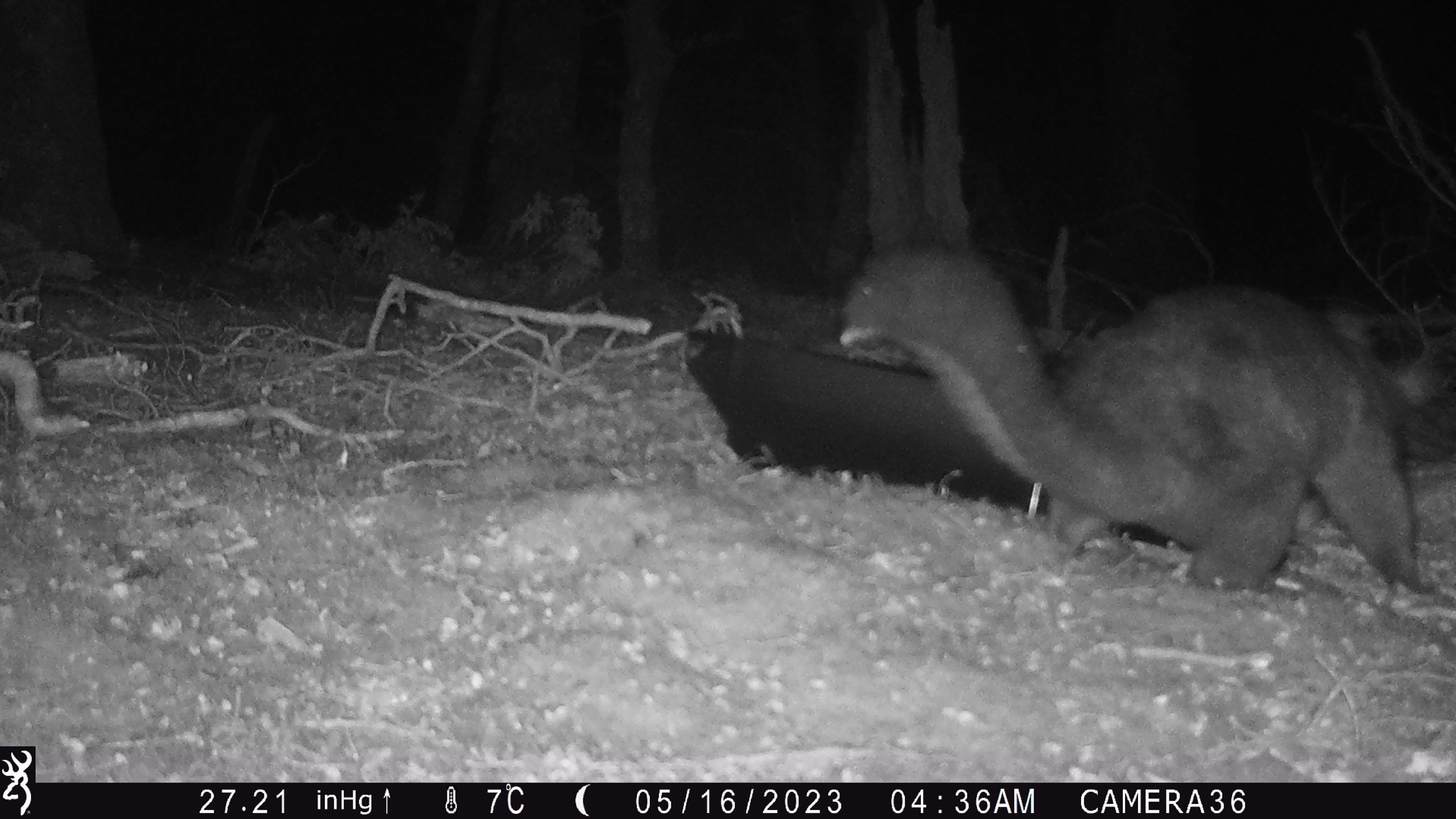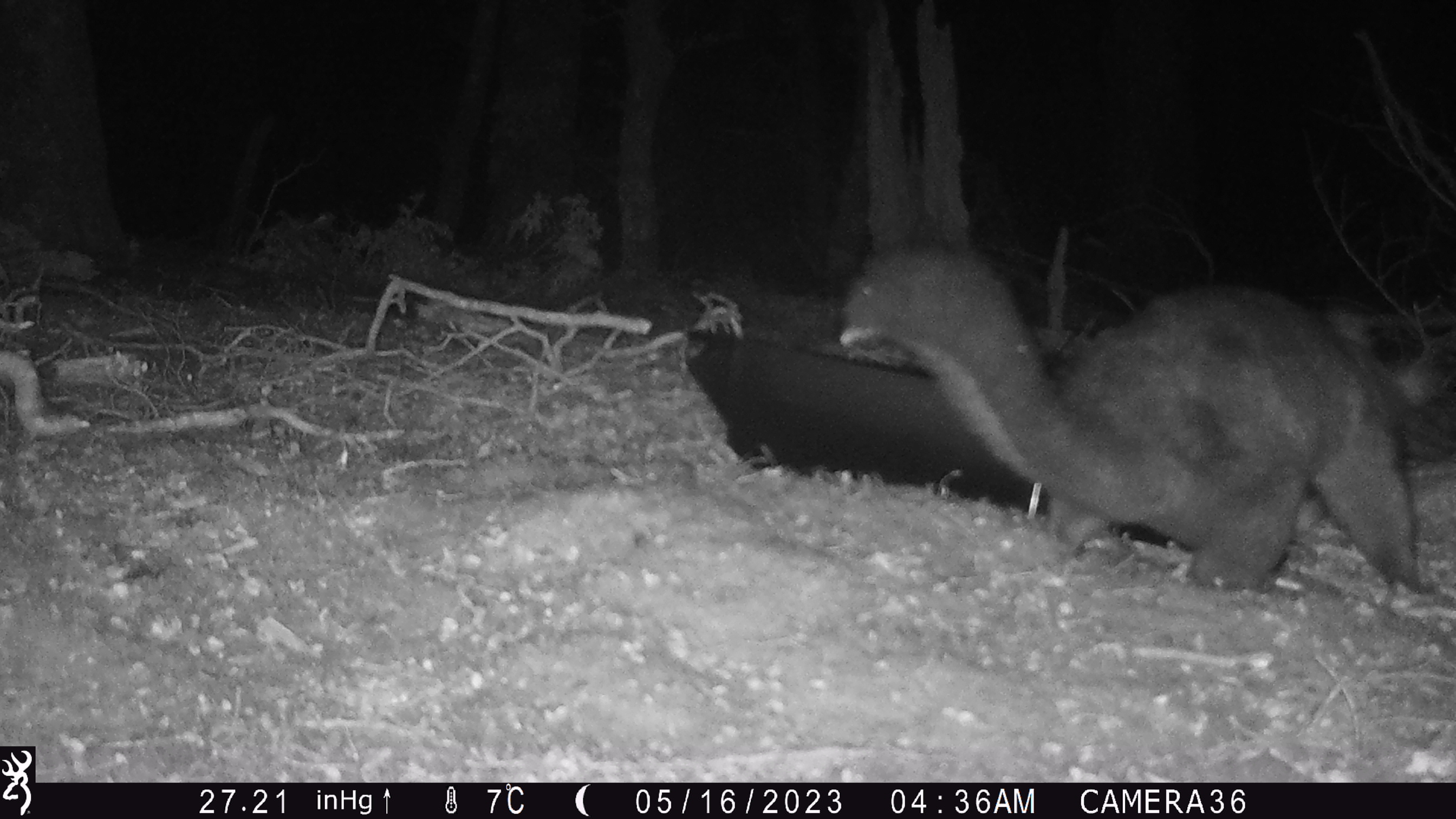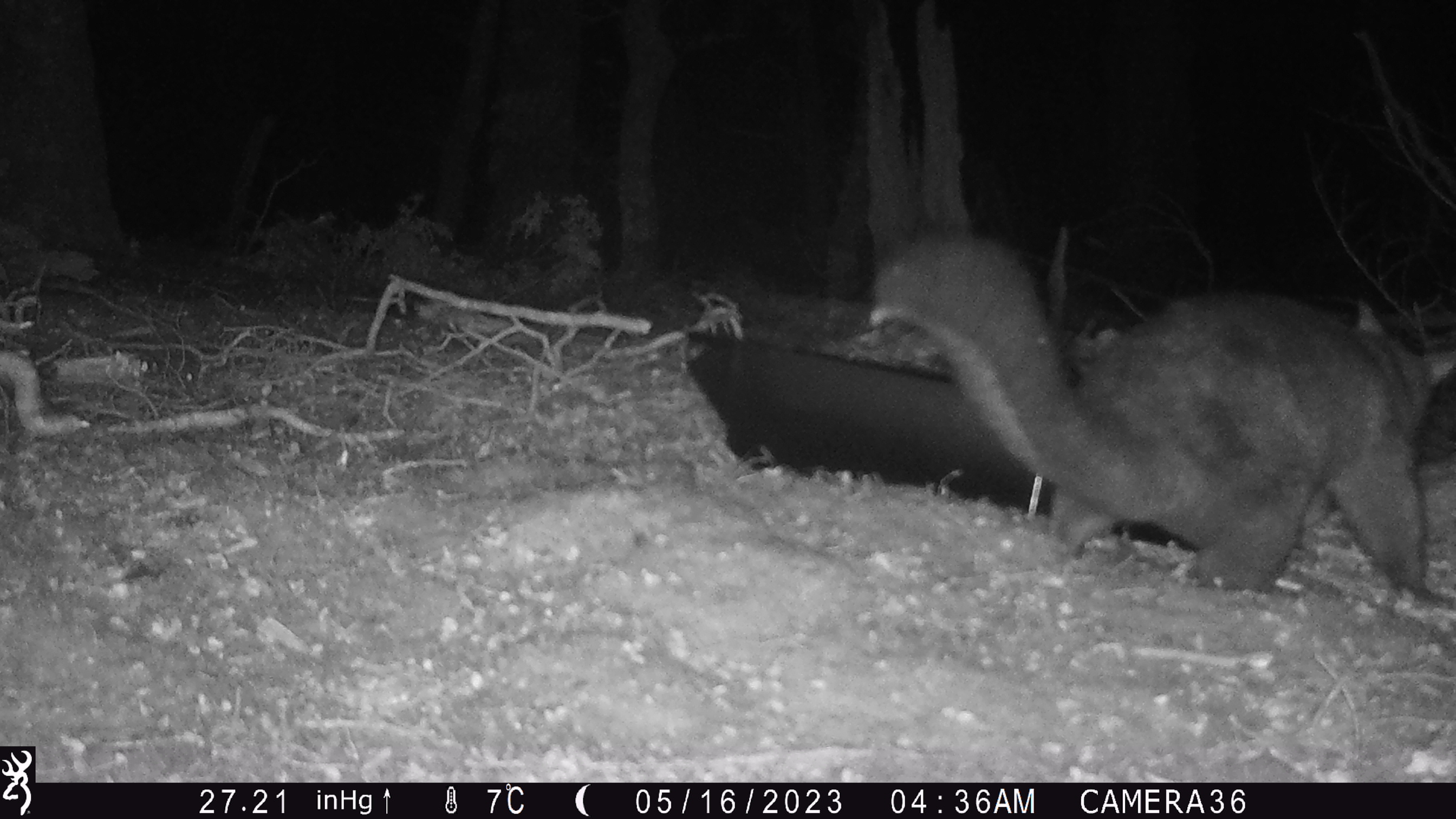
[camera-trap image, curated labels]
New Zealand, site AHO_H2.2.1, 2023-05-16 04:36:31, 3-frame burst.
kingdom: Animalia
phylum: Chordata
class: Mammalia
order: Diprotodontia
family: Phalangeridae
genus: Trichosurus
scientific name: Trichosurus vulpecula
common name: common brushtail possum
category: possum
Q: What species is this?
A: Possum (common brushtail possum) (Trichosurus vulpecula).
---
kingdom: Animalia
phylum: Chordata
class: Mammalia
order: Carnivora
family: Mustelidae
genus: Mustela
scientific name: Mustela erminea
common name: stoat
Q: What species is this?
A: Stoat (Mustela erminea).